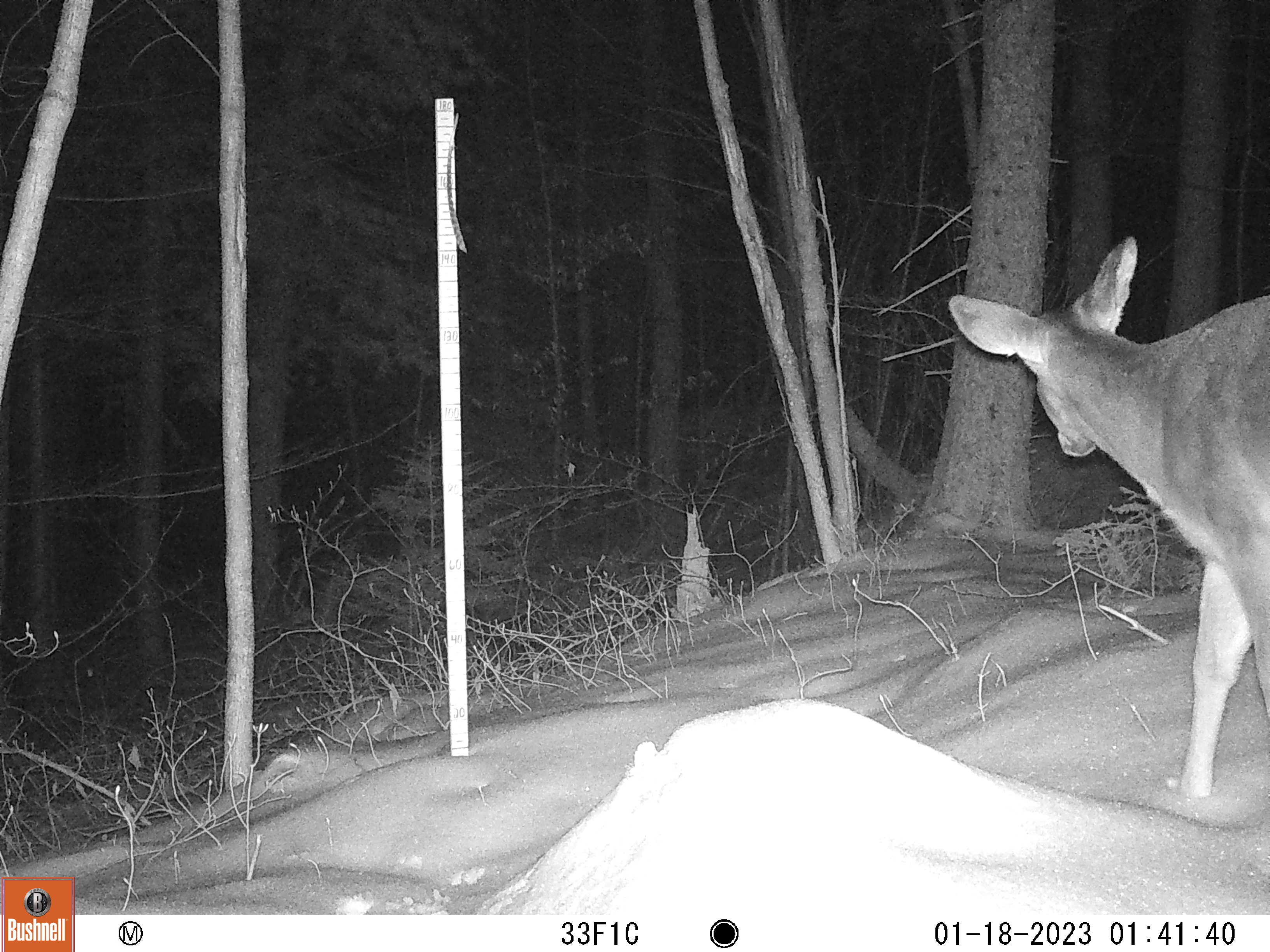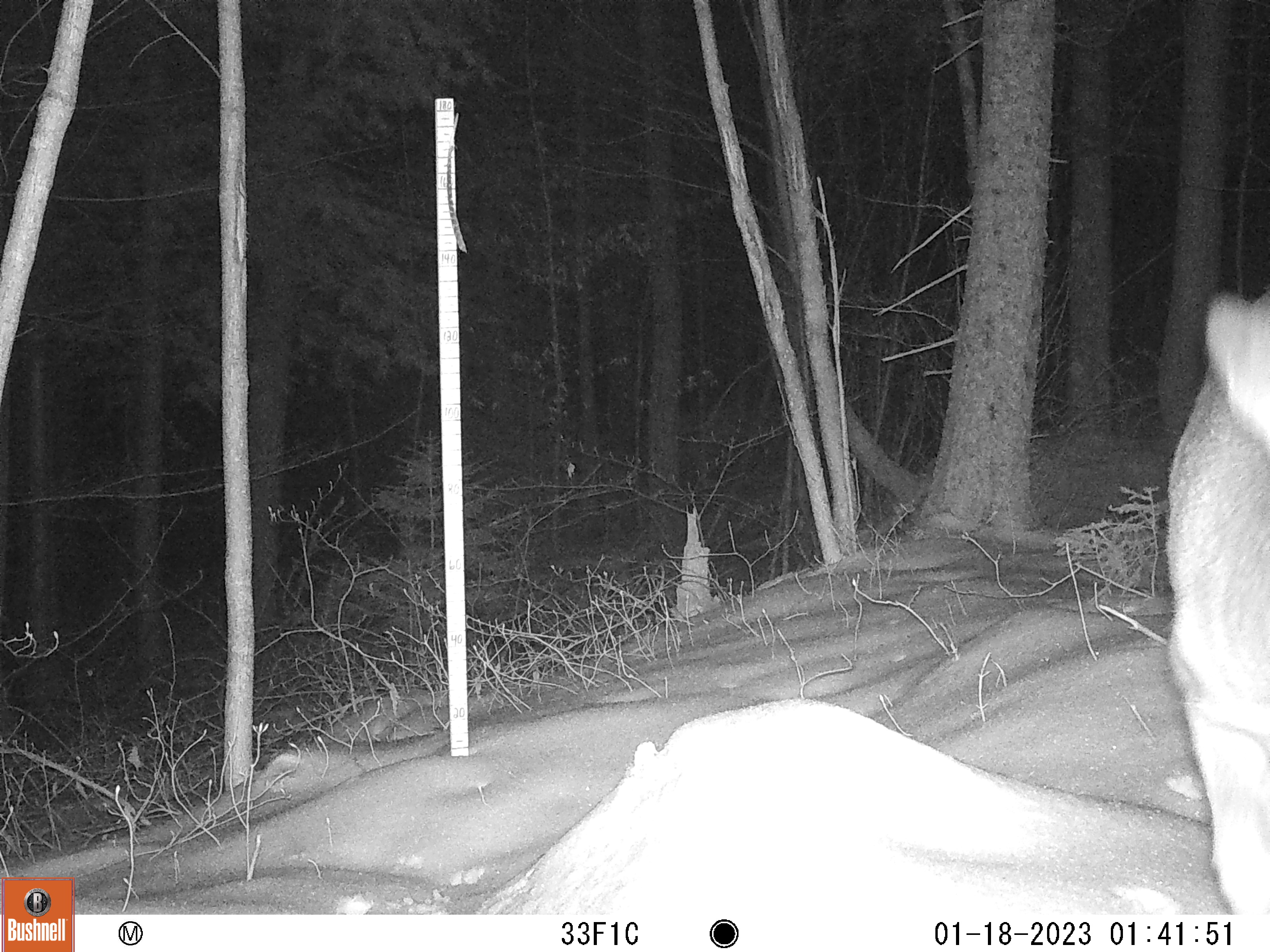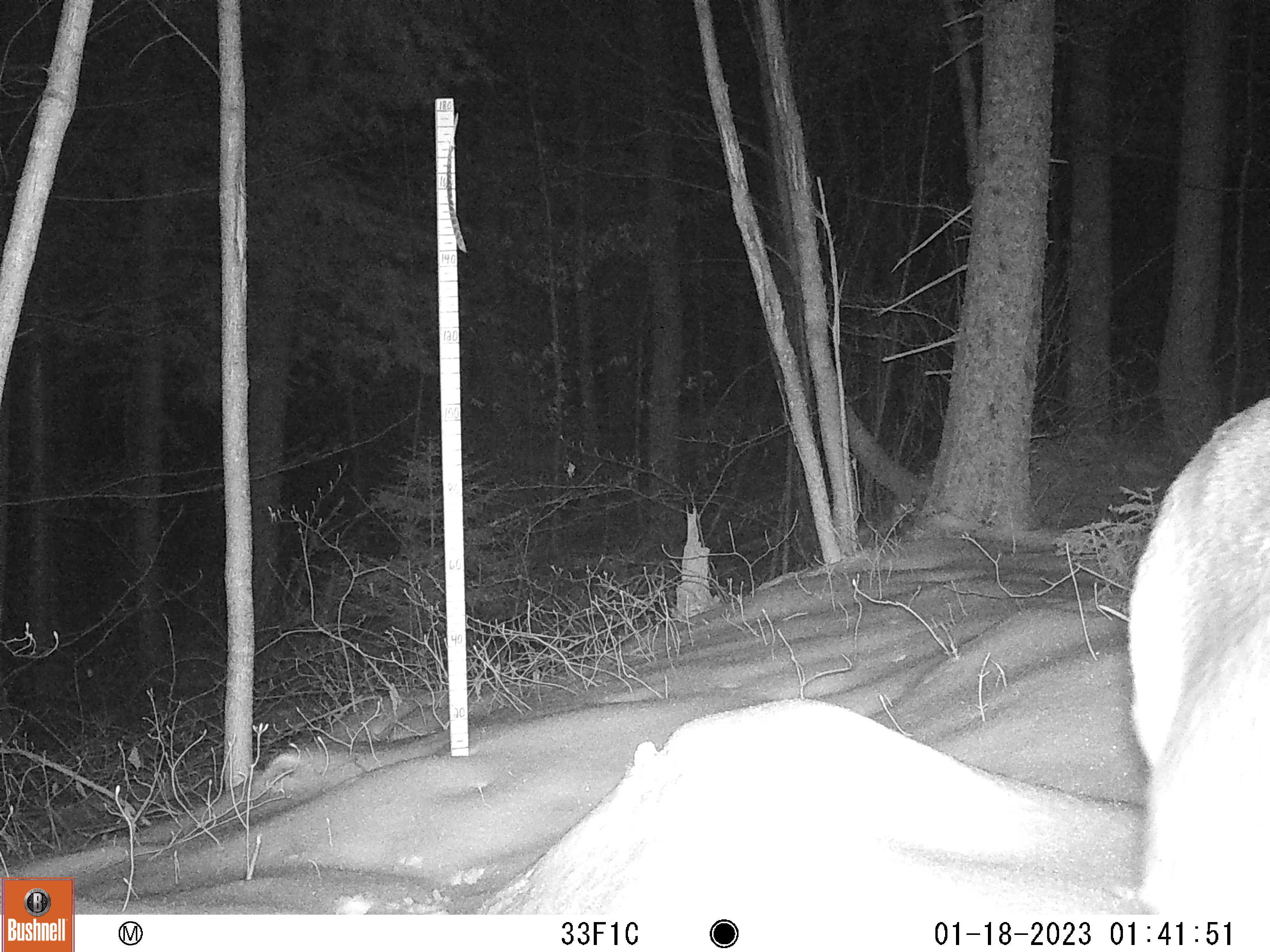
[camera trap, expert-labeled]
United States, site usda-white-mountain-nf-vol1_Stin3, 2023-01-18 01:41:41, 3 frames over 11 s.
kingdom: Animalia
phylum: Chordata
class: Mammalia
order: Artiodactyla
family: Cervidae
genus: Odocoileus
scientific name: Odocoileus virginianus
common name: white-tailed deer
White-tailed deer (Odocoileus virginianus).